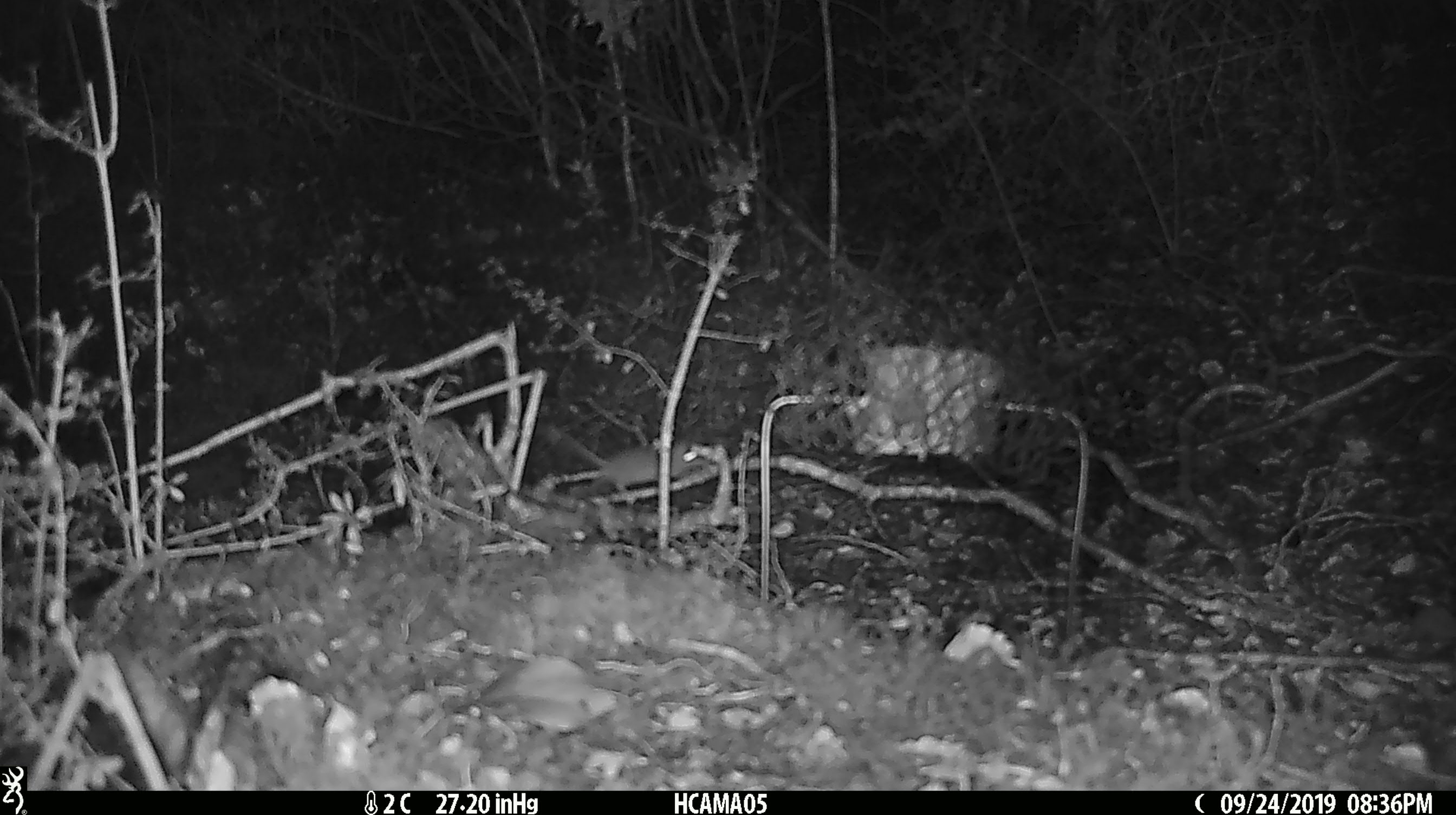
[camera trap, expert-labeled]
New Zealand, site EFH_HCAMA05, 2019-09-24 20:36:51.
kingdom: Animalia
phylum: Chordata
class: Mammalia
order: Rodentia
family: Muridae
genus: Mus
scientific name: Mus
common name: mouse